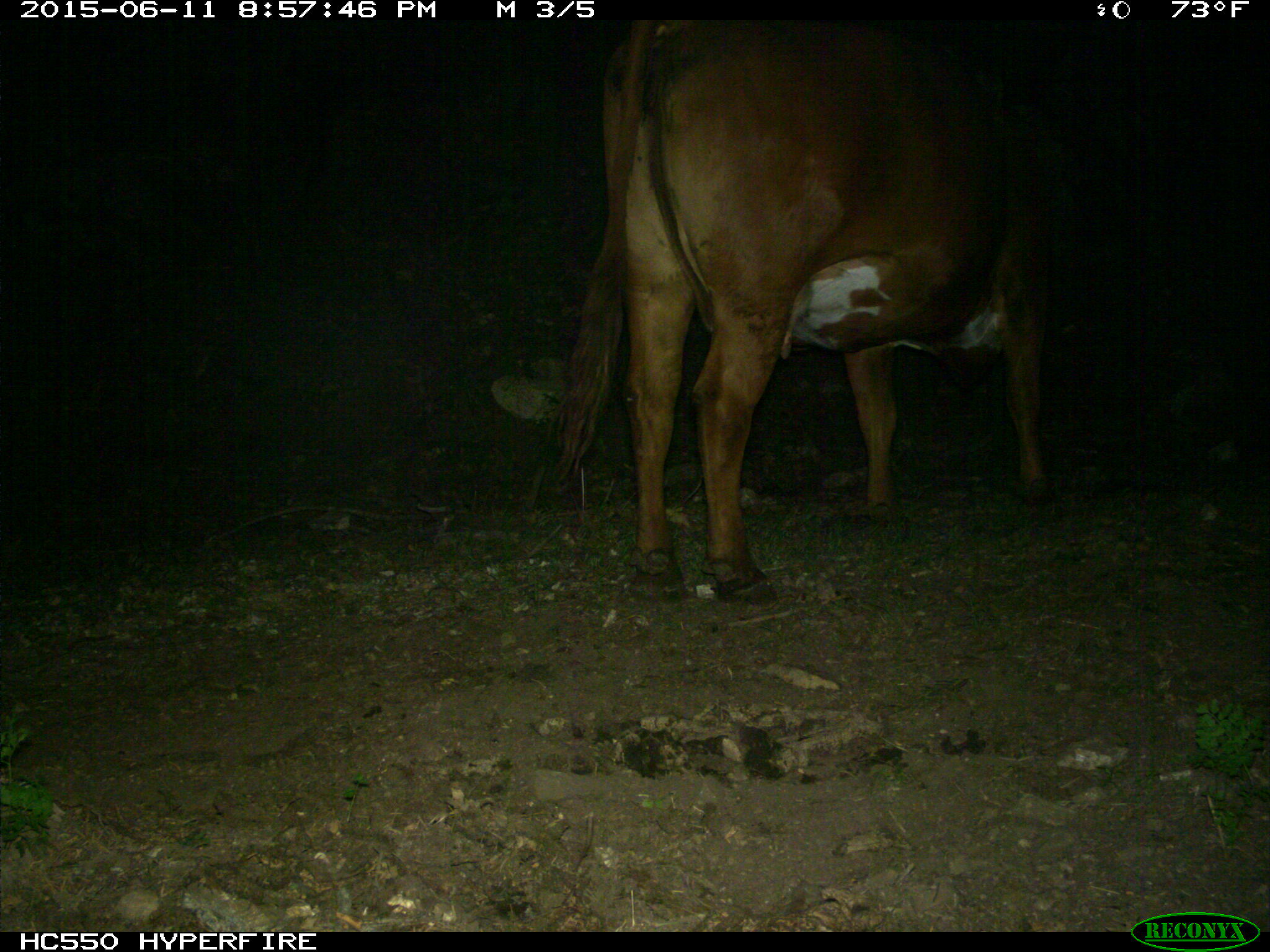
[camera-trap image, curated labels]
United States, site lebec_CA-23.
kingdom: Animalia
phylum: Chordata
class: Mammalia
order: Artiodactyla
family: Bovidae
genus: Bos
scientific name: Bos taurus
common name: domestic cow